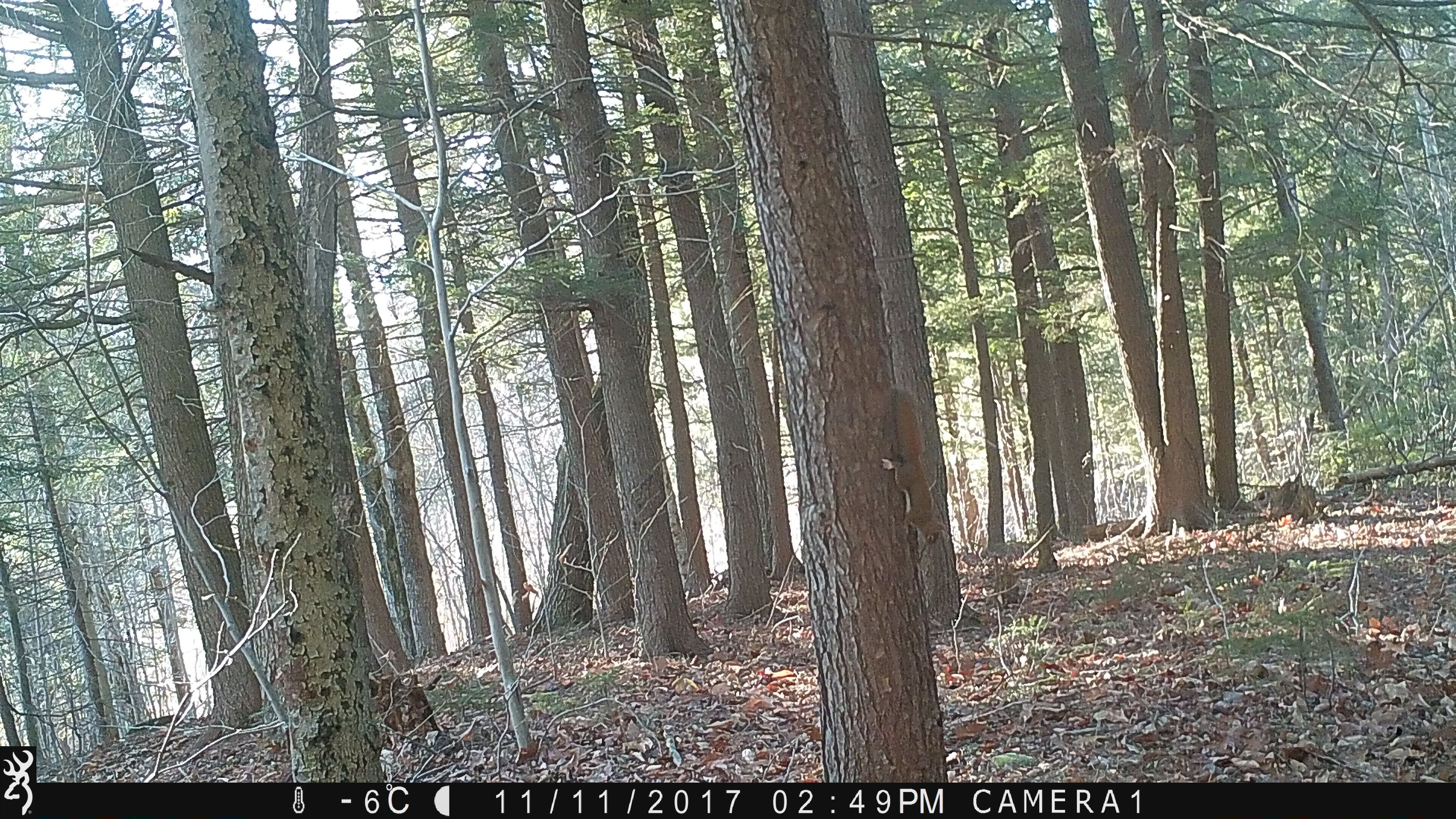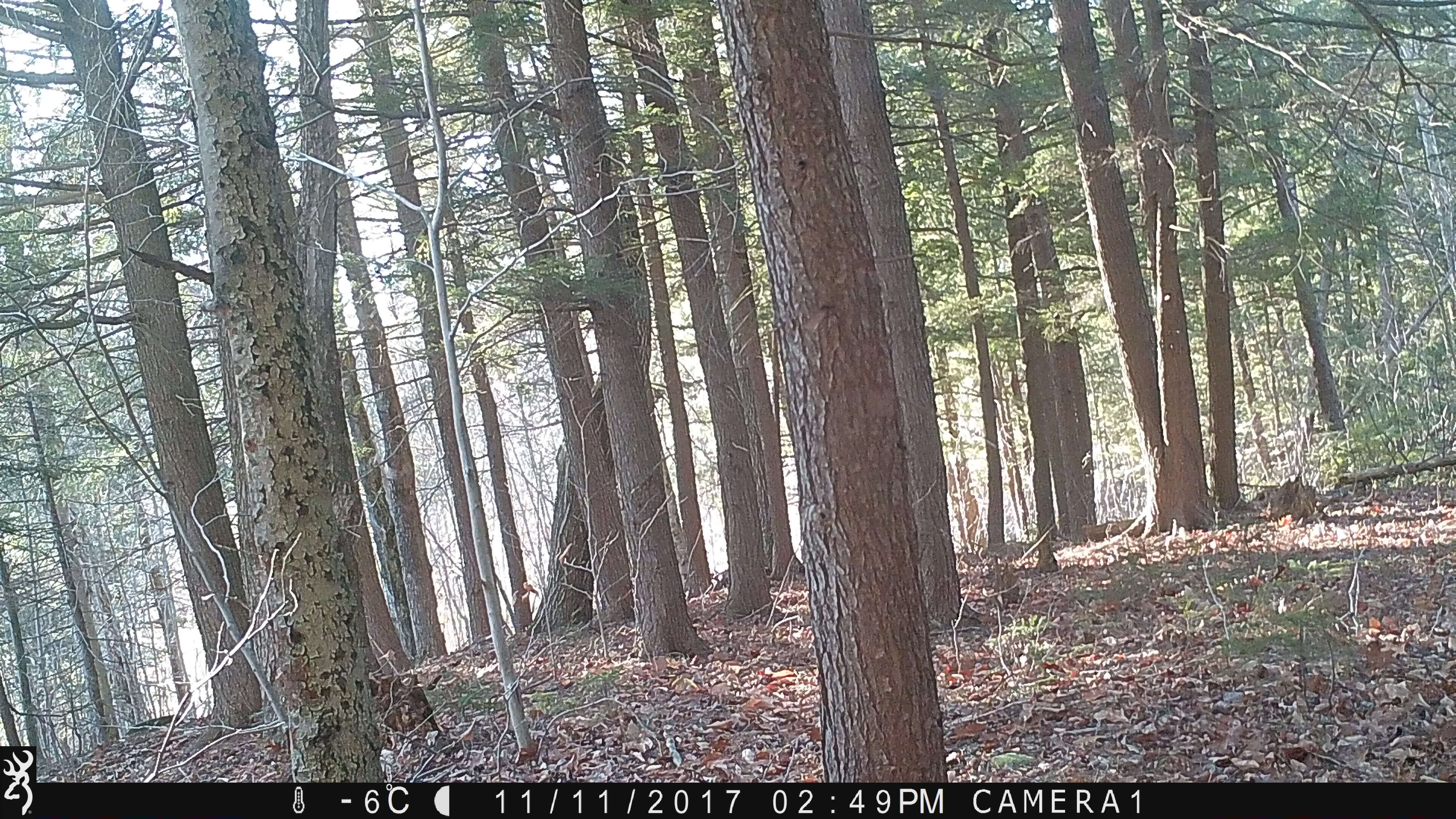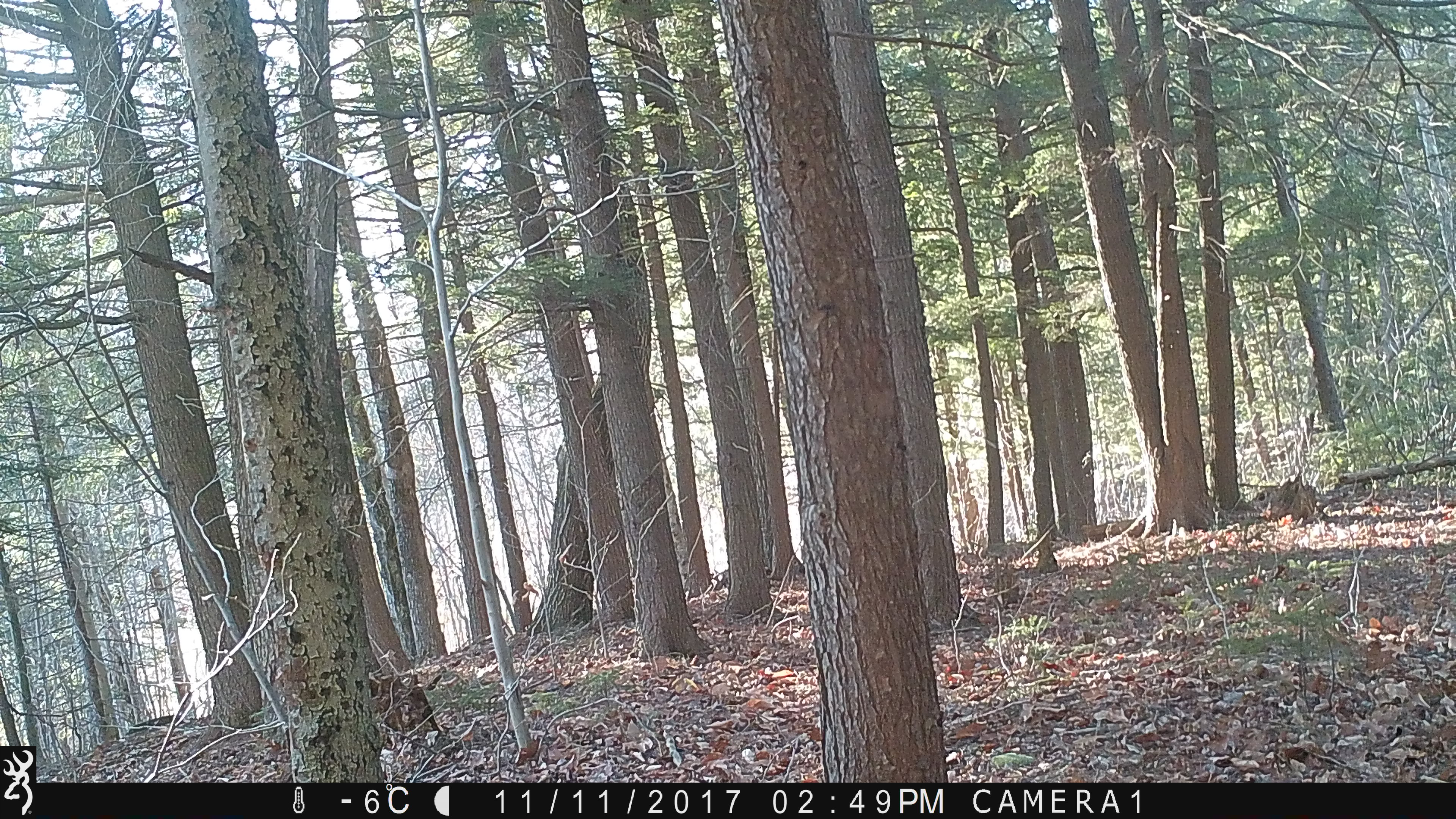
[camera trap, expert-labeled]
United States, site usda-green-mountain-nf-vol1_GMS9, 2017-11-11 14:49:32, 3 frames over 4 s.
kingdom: Animalia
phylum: Chordata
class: Mammalia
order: Rodentia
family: Sciuridae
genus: Tamiasciurus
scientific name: Tamiasciurus hudsonicus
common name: red squirrel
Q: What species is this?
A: Red squirrel (Tamiasciurus hudsonicus).